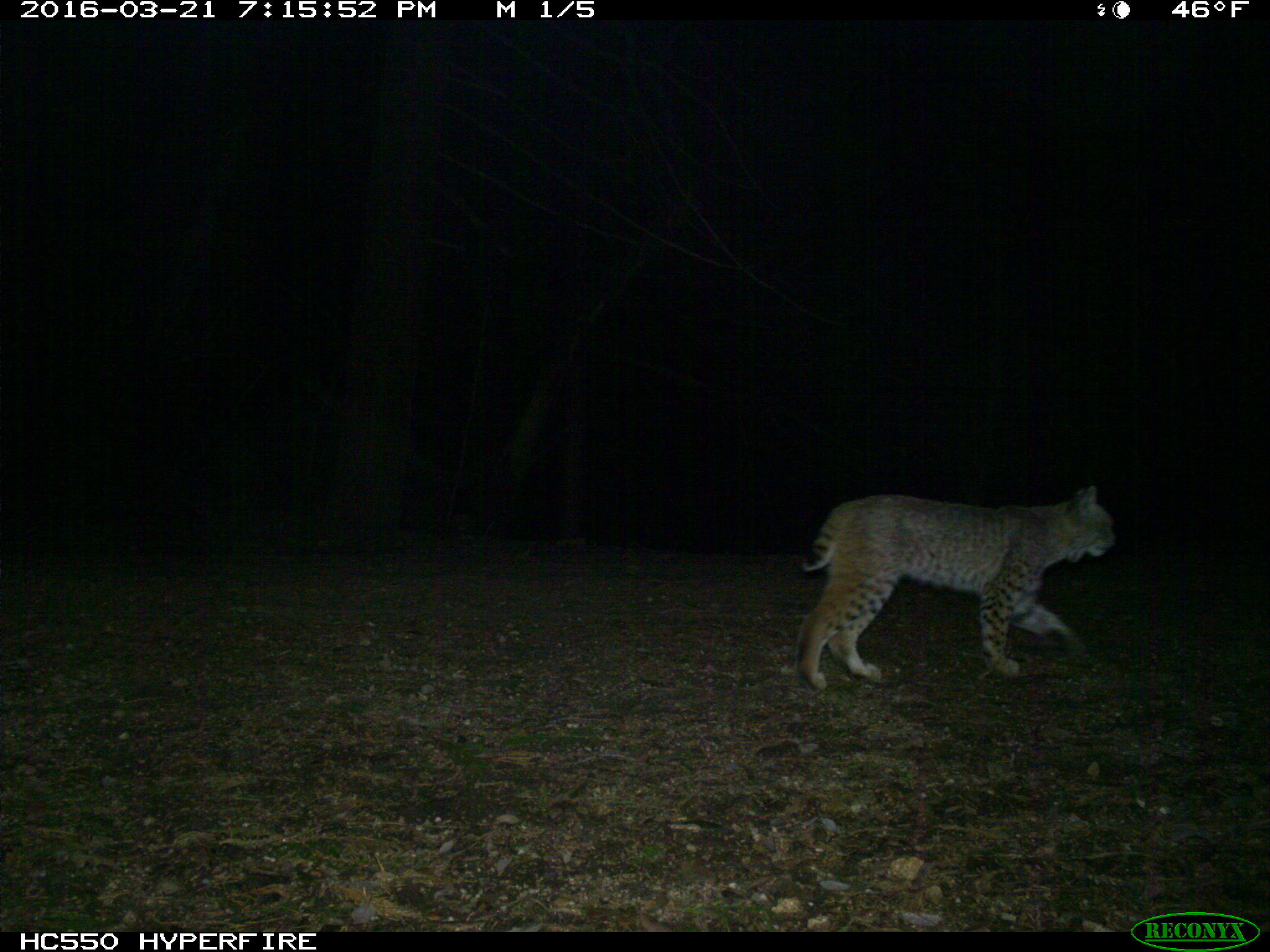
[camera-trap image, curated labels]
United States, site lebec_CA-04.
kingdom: Animalia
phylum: Chordata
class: Mammalia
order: Carnivora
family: Felidae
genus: Lynx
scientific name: Lynx rufus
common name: bobcat